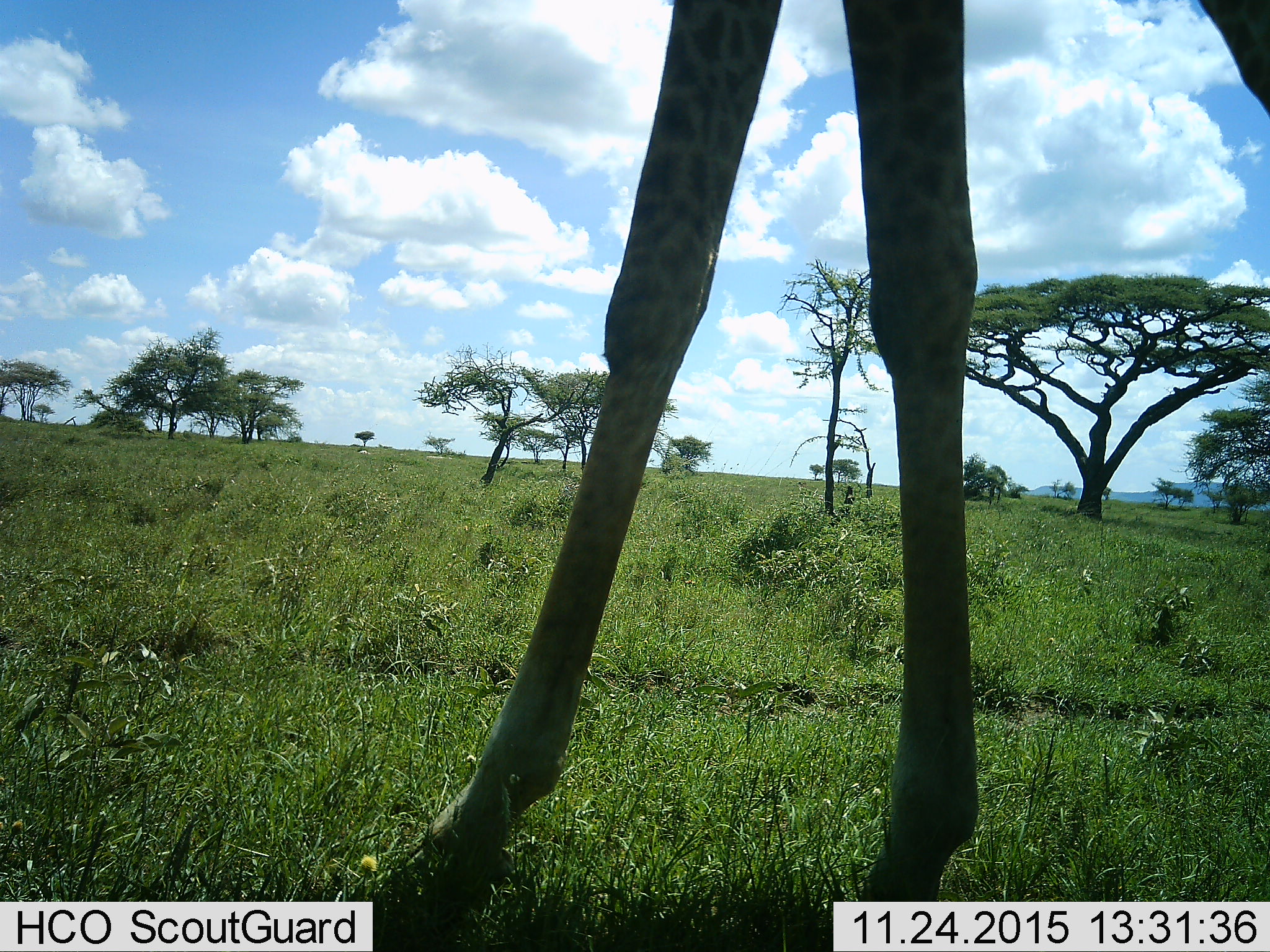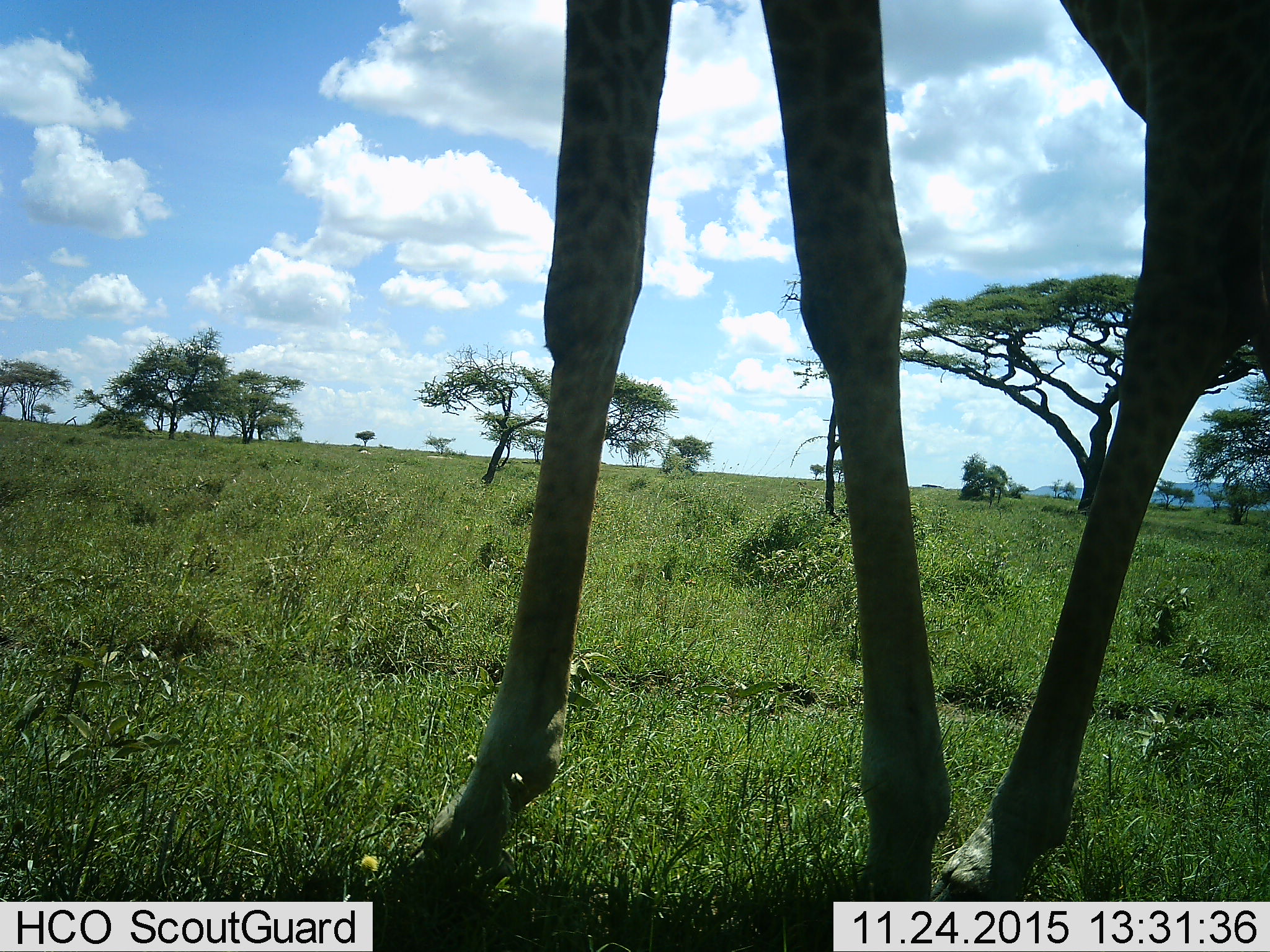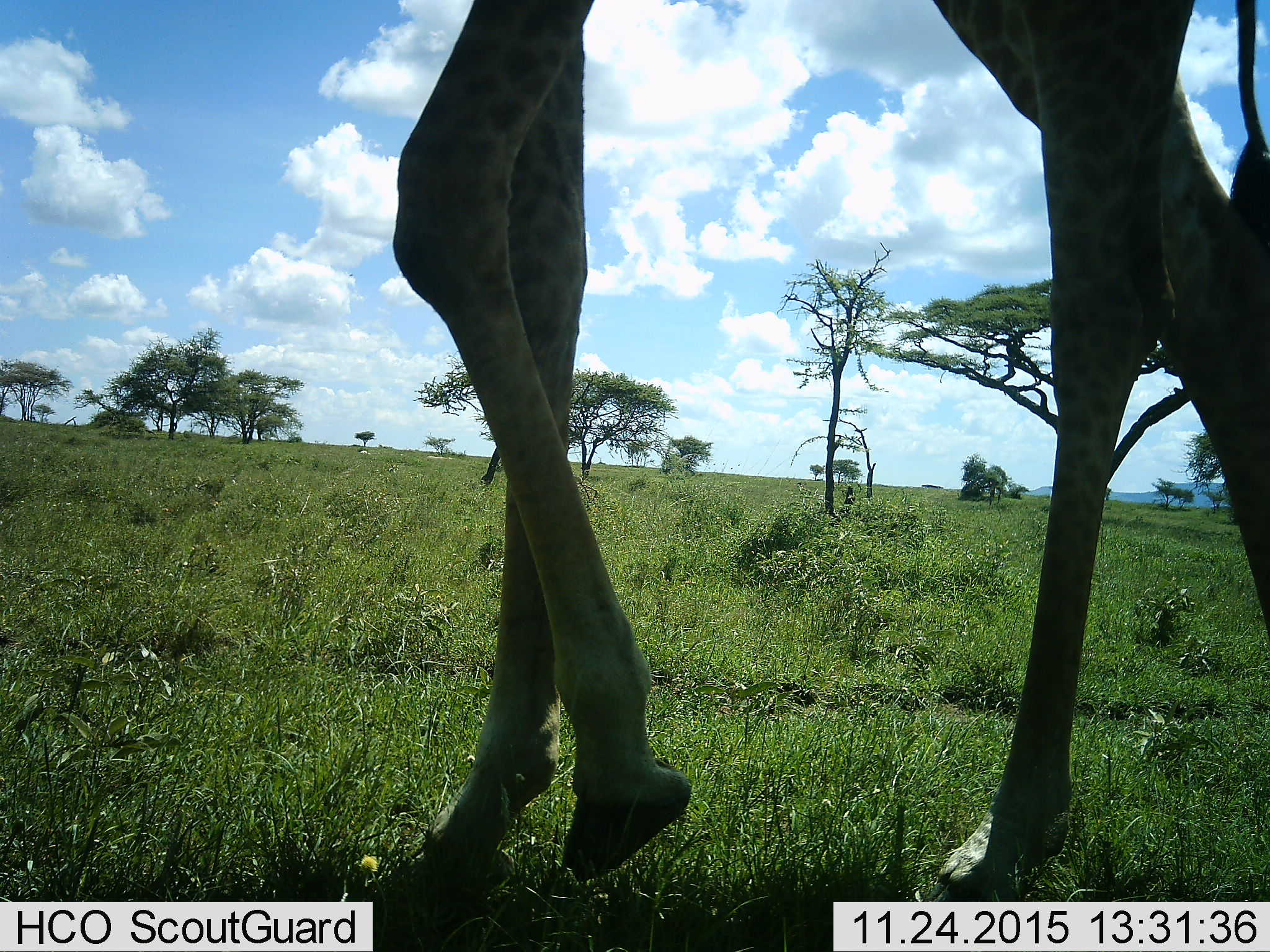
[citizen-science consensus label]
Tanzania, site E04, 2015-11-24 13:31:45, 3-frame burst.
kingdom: Animalia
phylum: Chordata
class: Mammalia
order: Artiodactyla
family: Giraffidae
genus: Giraffa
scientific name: Giraffa camelopardalis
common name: giraffe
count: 1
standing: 21%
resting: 0%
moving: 86%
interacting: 0%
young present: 0%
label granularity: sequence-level